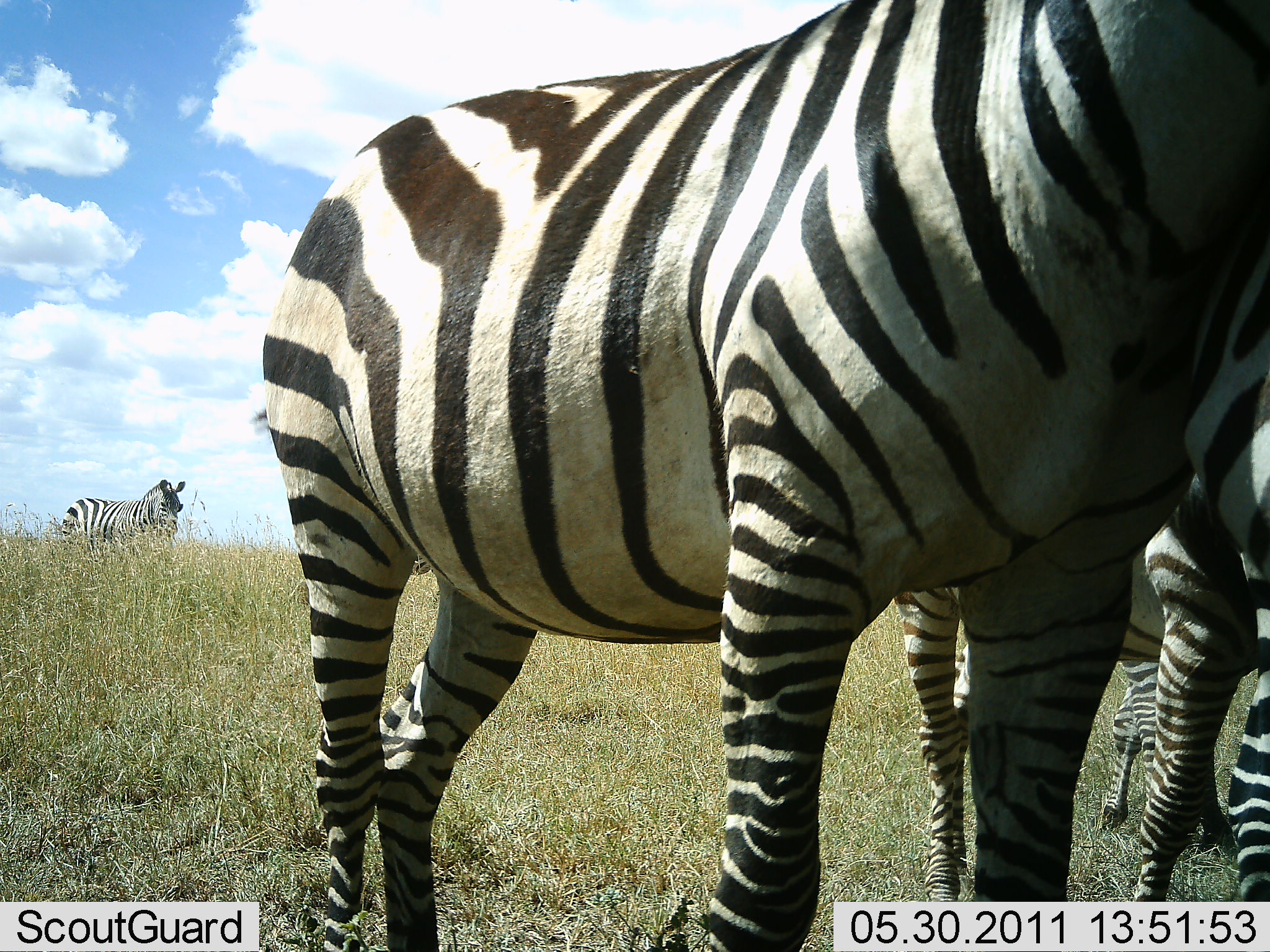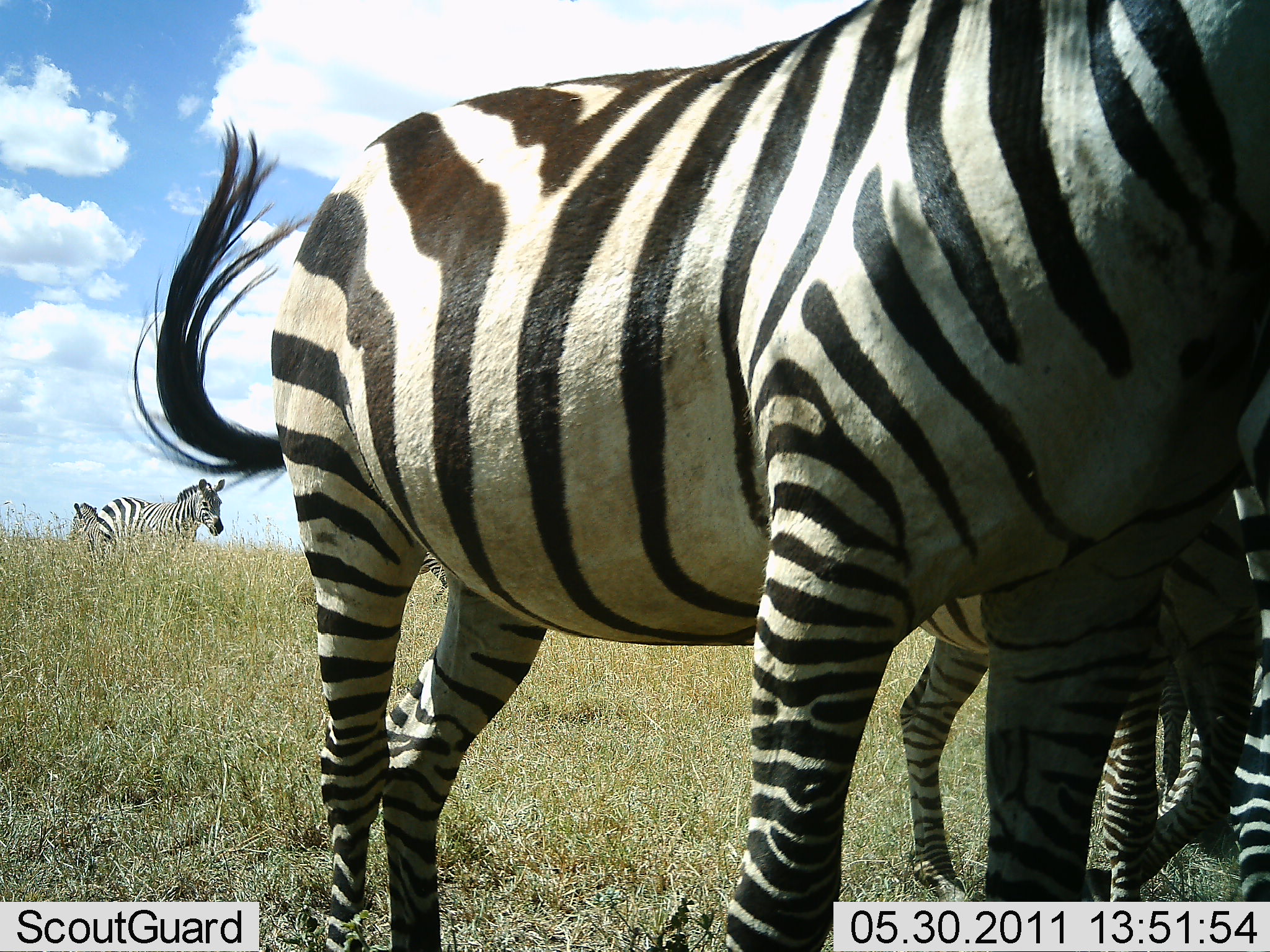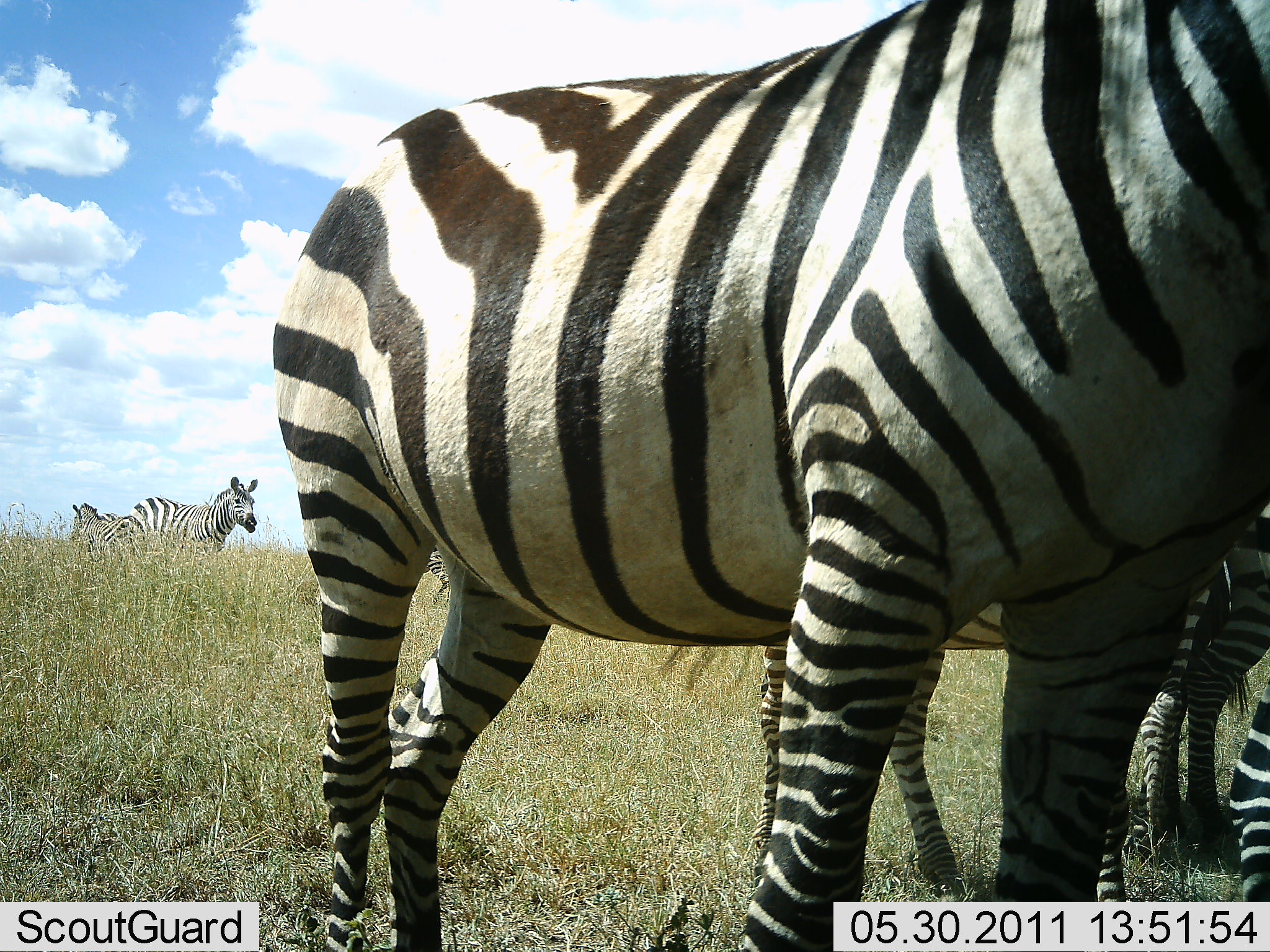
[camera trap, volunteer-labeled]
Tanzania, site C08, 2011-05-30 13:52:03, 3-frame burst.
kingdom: Animalia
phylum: Chordata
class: Mammalia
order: Perissodactyla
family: Equidae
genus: Equus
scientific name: Equus quagga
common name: plains zebra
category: zebra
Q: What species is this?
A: Zebra (plains zebra) (Equus quagga).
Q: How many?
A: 5.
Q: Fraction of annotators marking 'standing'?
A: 75%.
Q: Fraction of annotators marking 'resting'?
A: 8%.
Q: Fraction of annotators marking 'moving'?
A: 50%.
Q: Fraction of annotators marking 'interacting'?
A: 17%.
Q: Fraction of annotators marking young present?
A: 25%.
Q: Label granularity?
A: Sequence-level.